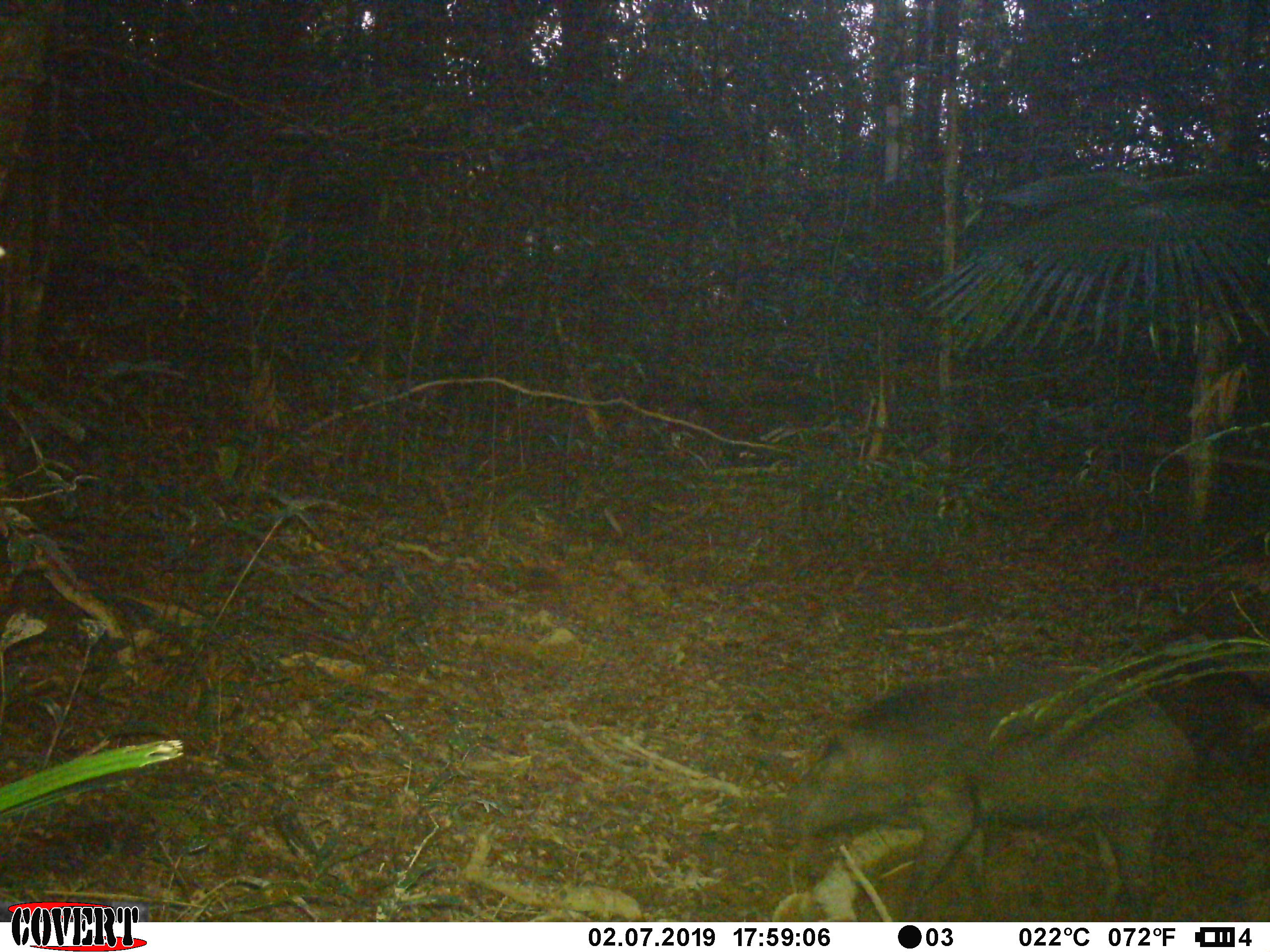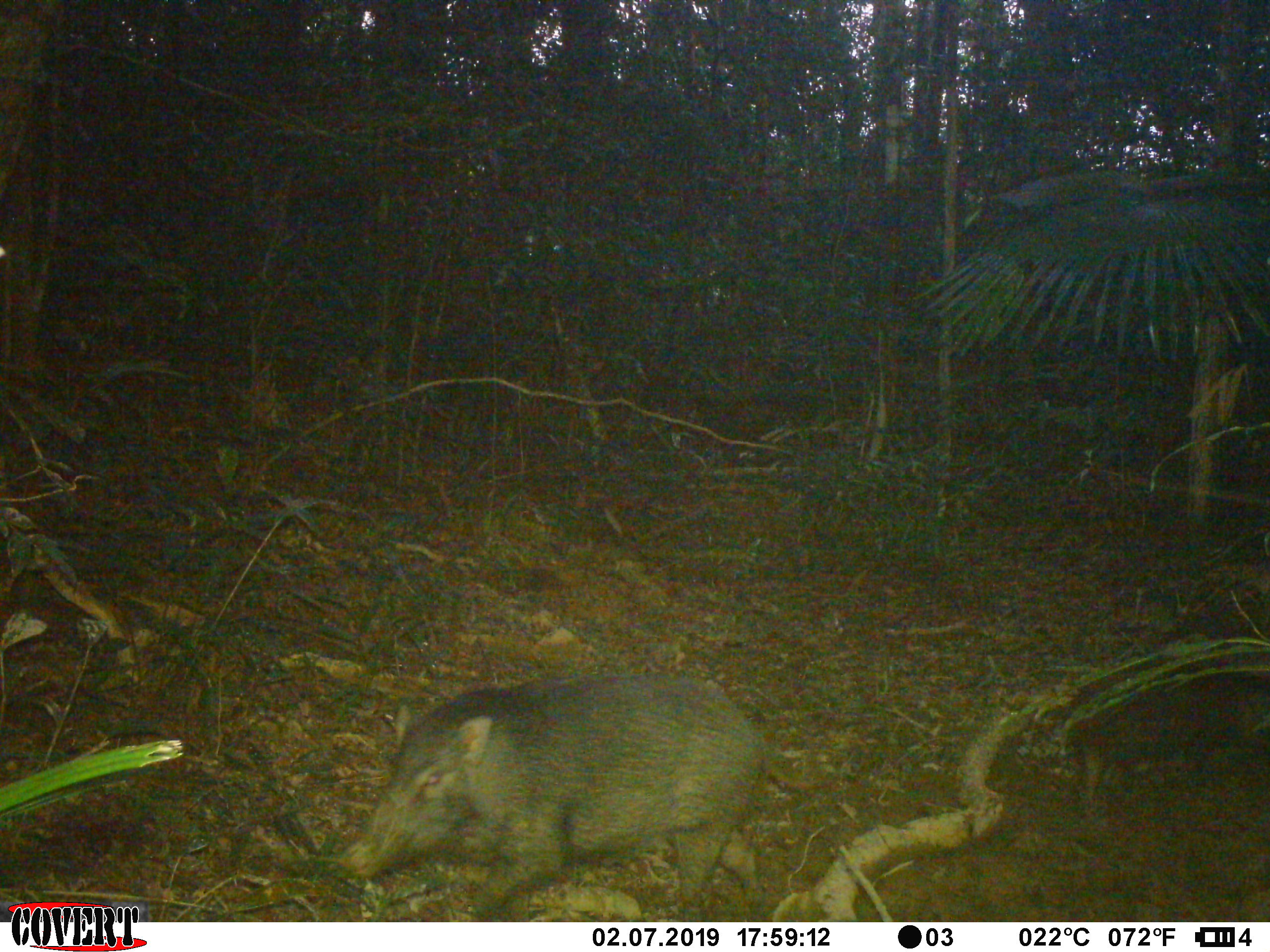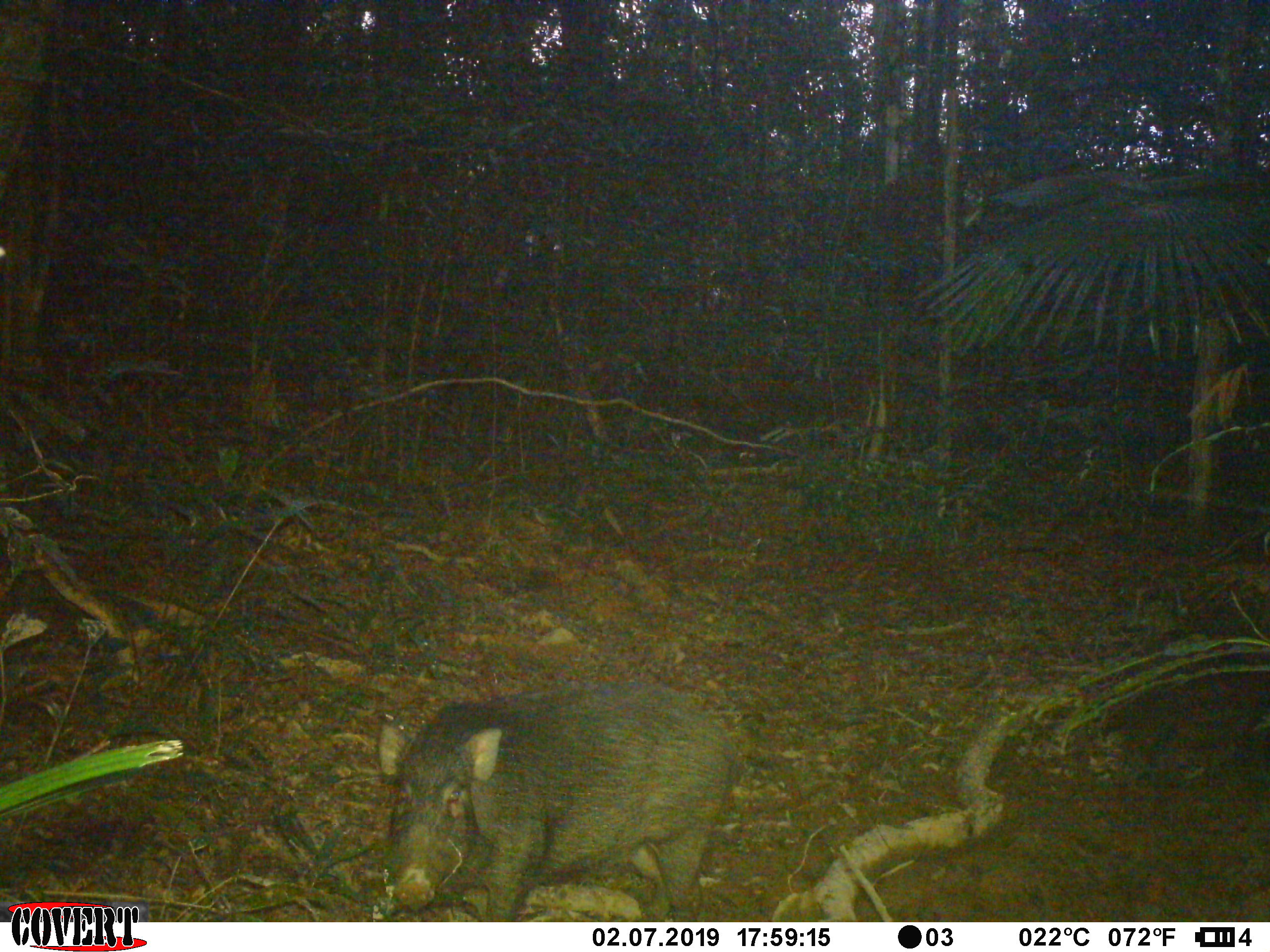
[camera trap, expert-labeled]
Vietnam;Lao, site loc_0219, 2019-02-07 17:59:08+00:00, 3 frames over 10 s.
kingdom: Animalia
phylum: Chordata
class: Mammalia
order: Artiodactyla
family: Suidae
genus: Sus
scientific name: Sus scrofa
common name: eurasian wild pig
Eurasian wild pig (Sus scrofa). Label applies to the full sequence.